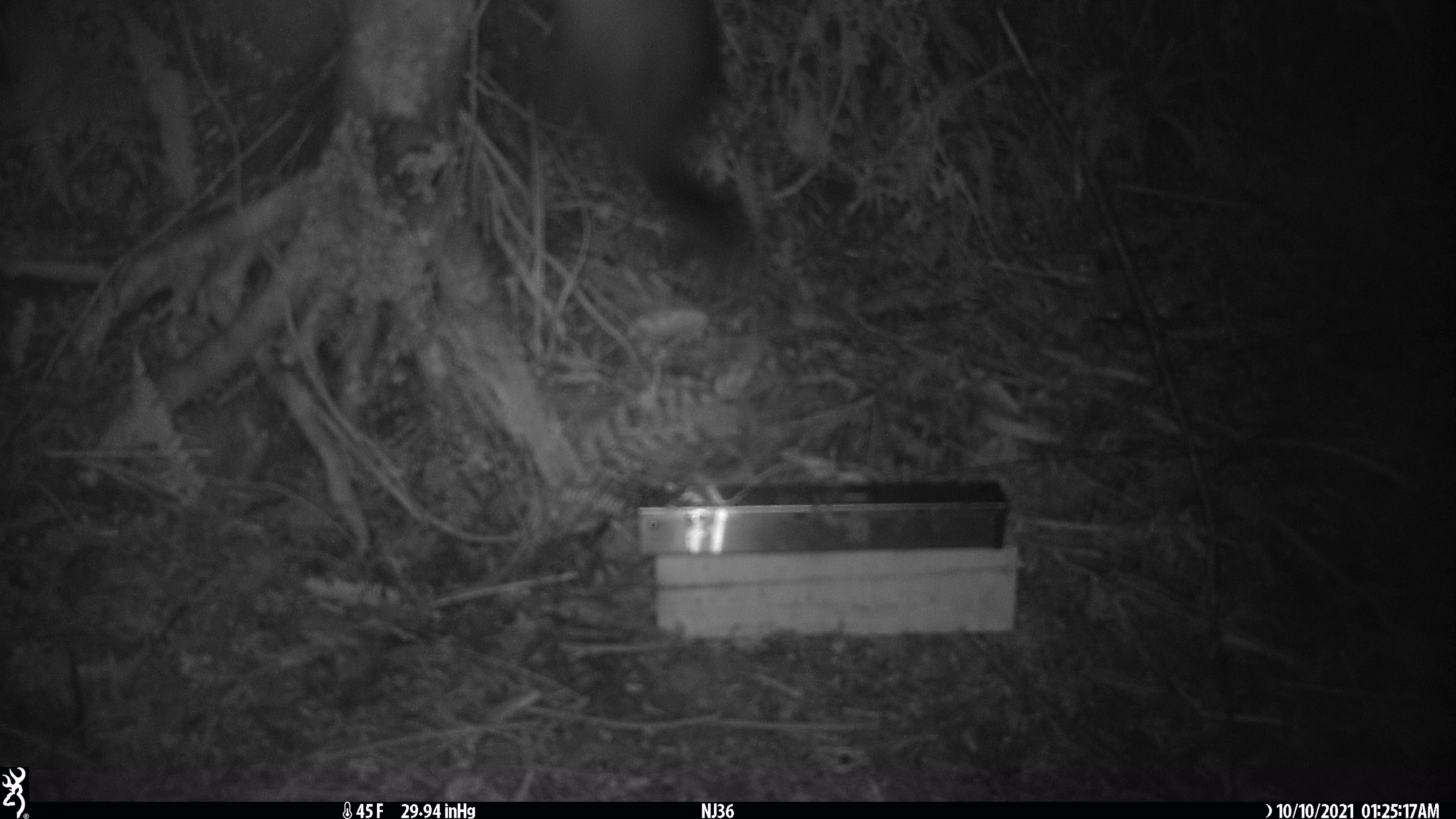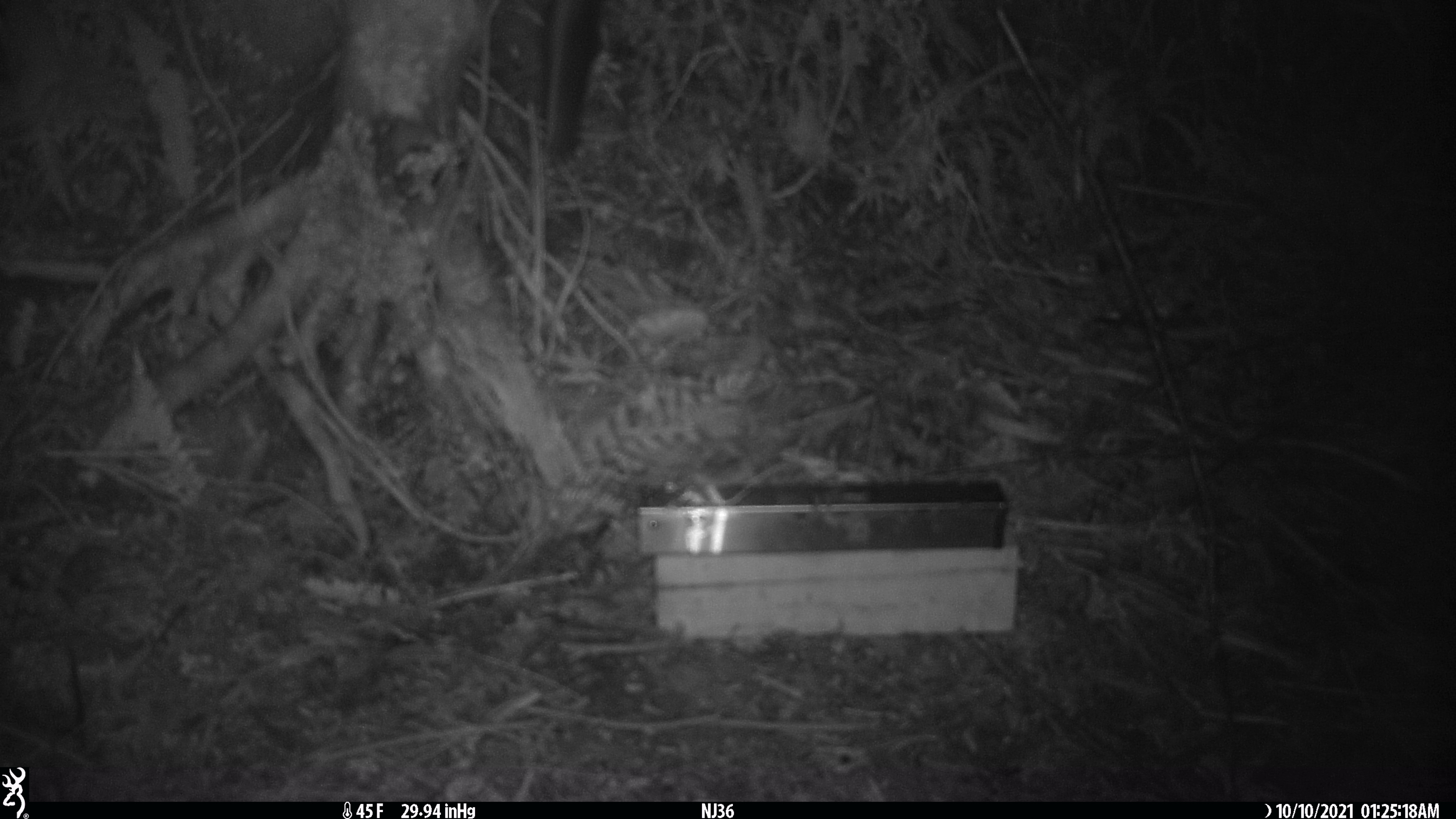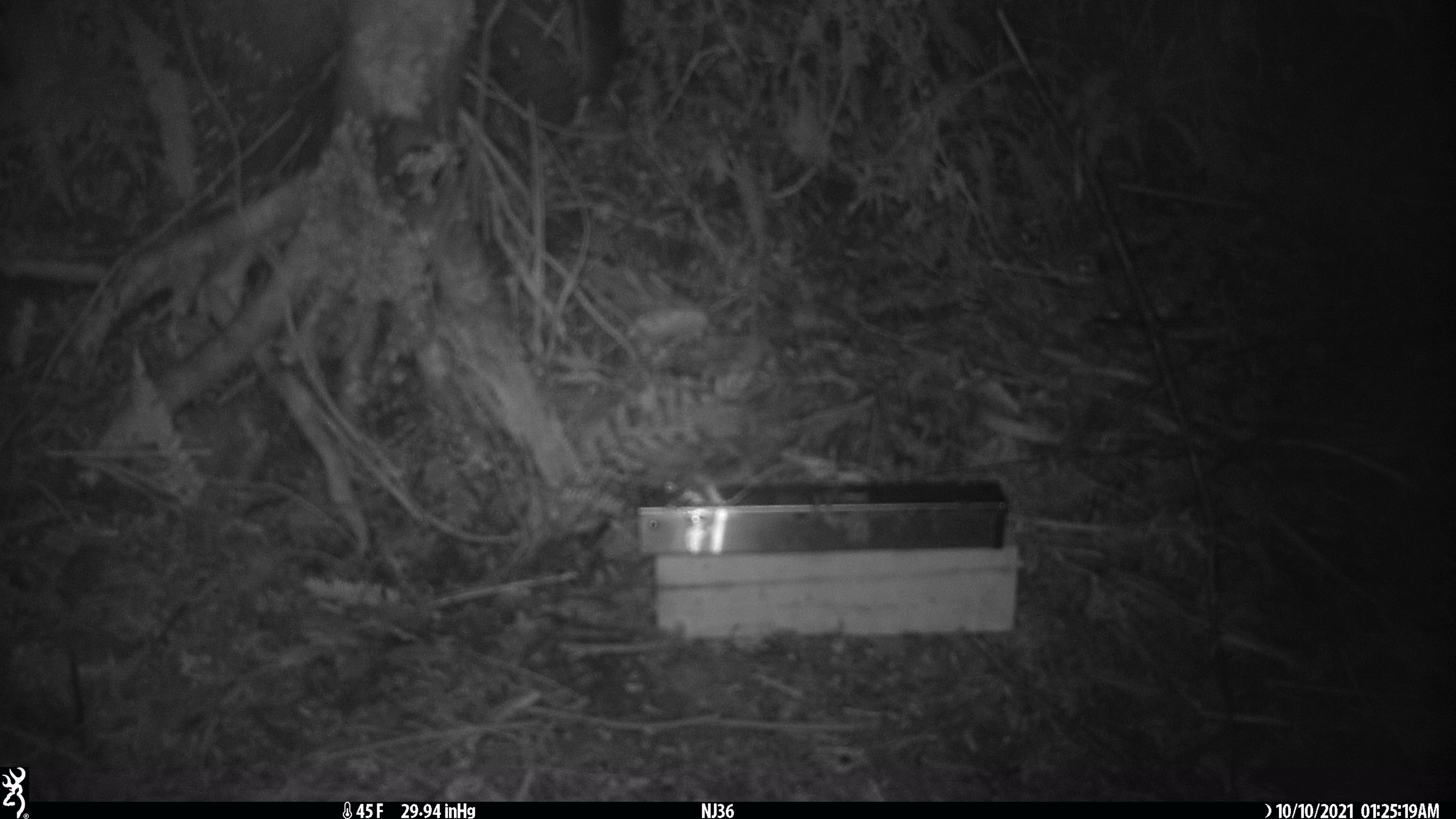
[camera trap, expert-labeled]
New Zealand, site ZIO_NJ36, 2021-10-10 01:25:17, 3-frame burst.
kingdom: Animalia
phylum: Chordata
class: Mammalia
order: Diprotodontia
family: Phalangeridae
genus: Trichosurus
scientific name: Trichosurus vulpecula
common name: common brushtail possum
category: possum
Possum (common brushtail possum) (Trichosurus vulpecula).